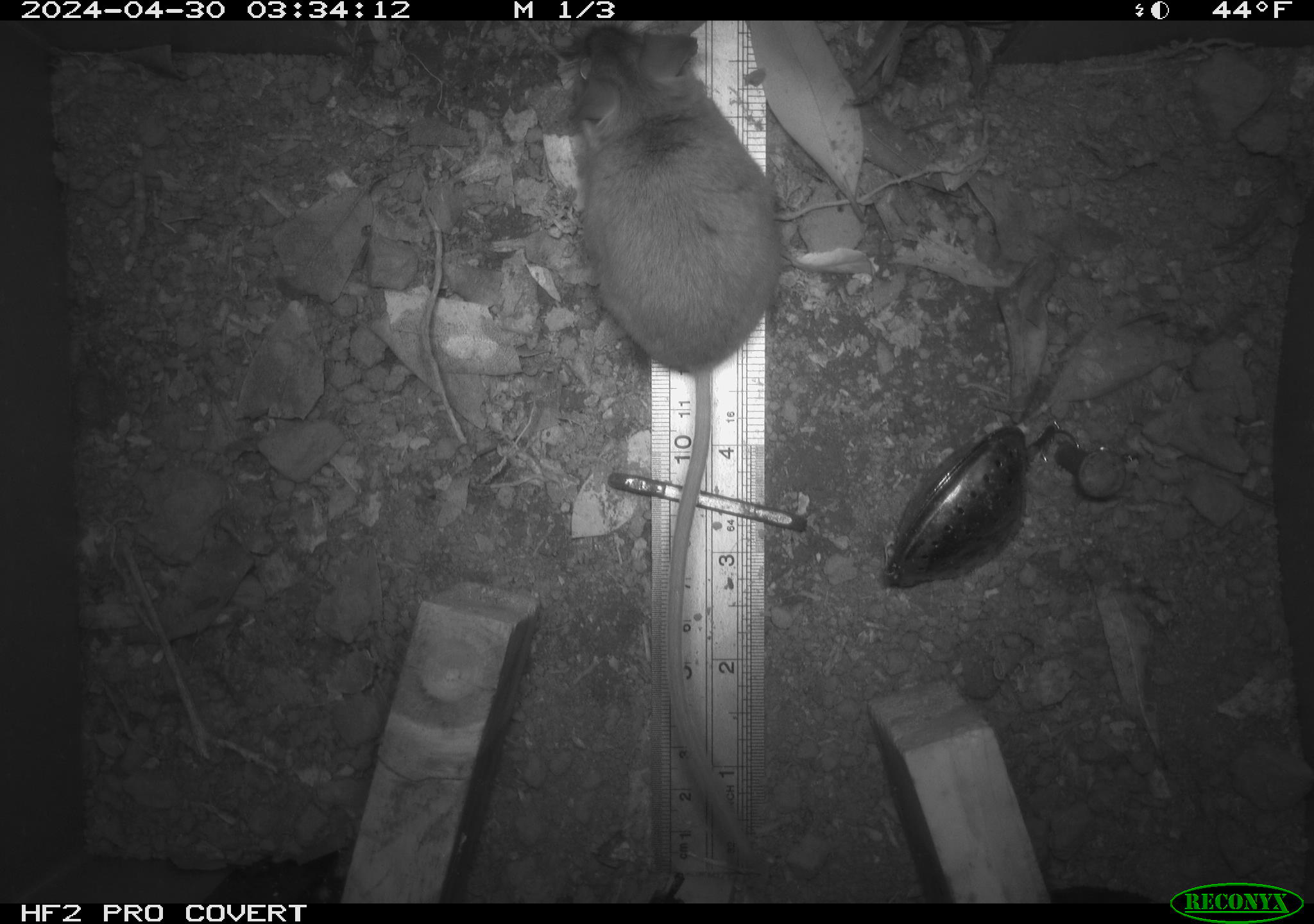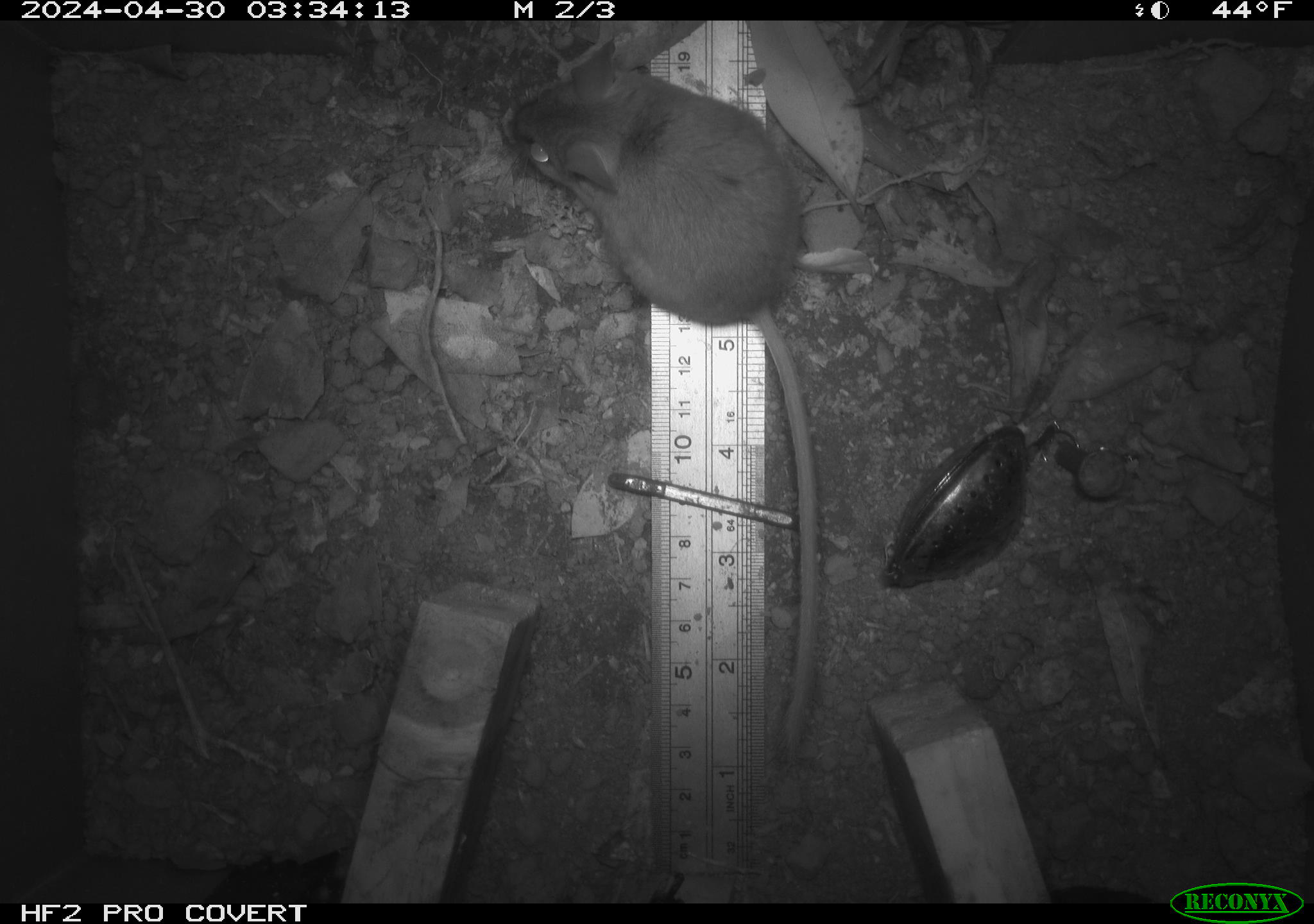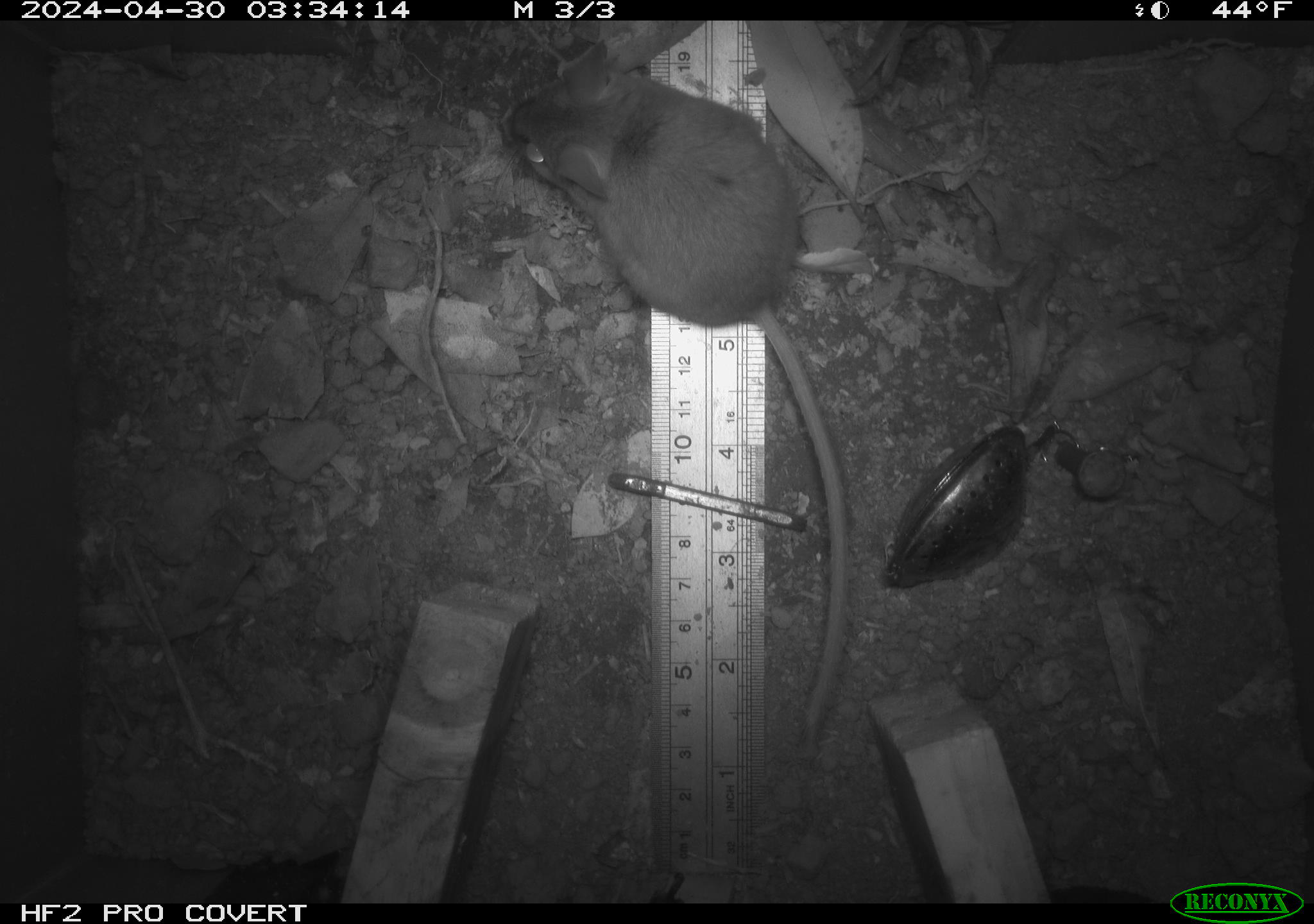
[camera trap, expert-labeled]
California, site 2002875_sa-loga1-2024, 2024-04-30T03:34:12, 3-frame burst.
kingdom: Animalia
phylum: Chordata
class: Mammalia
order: Rodentia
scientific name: Rodentia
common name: mouse species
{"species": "mouse species (Rodentia)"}